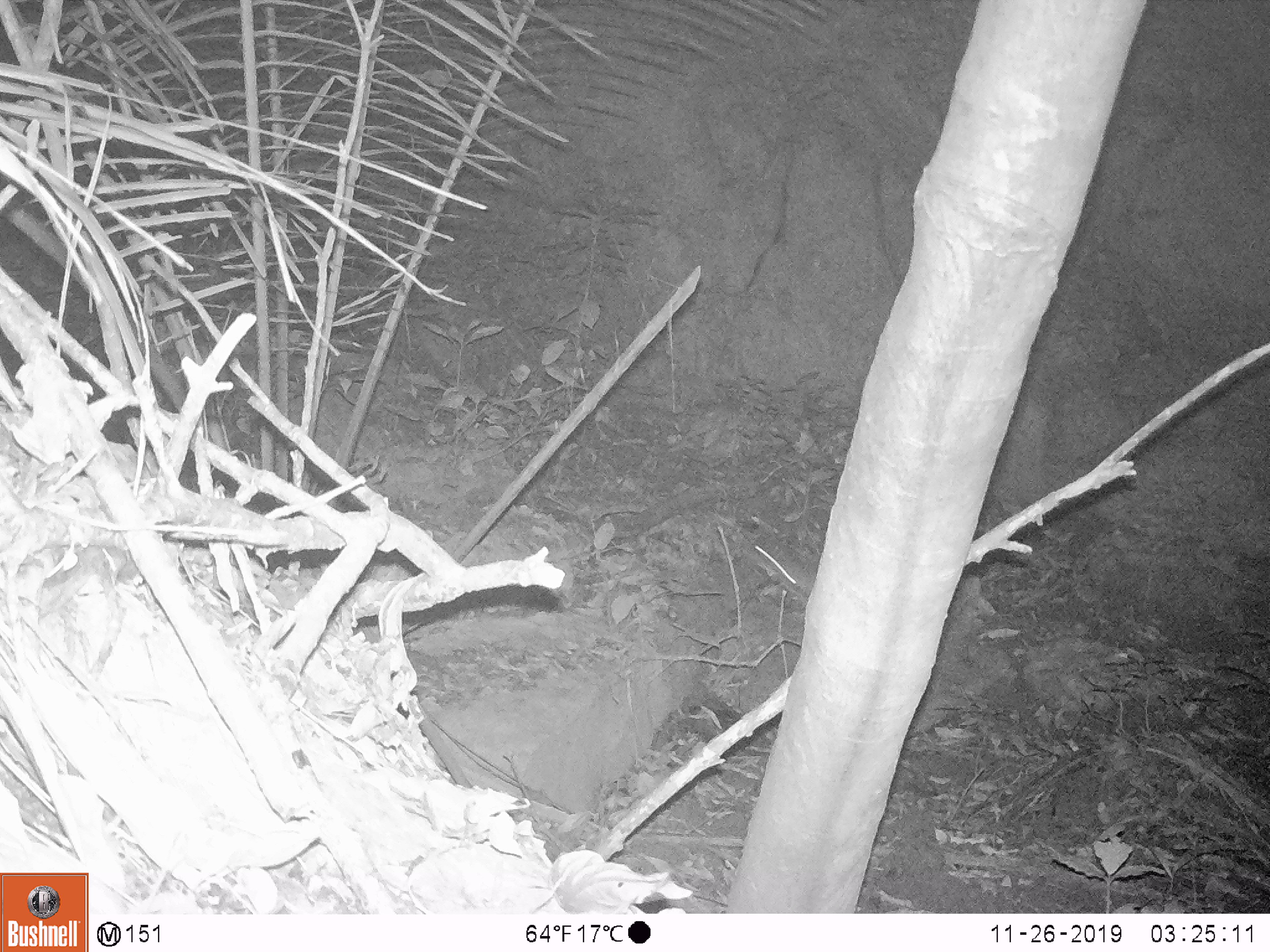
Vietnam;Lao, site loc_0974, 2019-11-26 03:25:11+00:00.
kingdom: Animalia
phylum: Chordata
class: Mammalia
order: Rodentia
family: Muridae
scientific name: Muridae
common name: old-world mice and rats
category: unidentified murid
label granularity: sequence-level